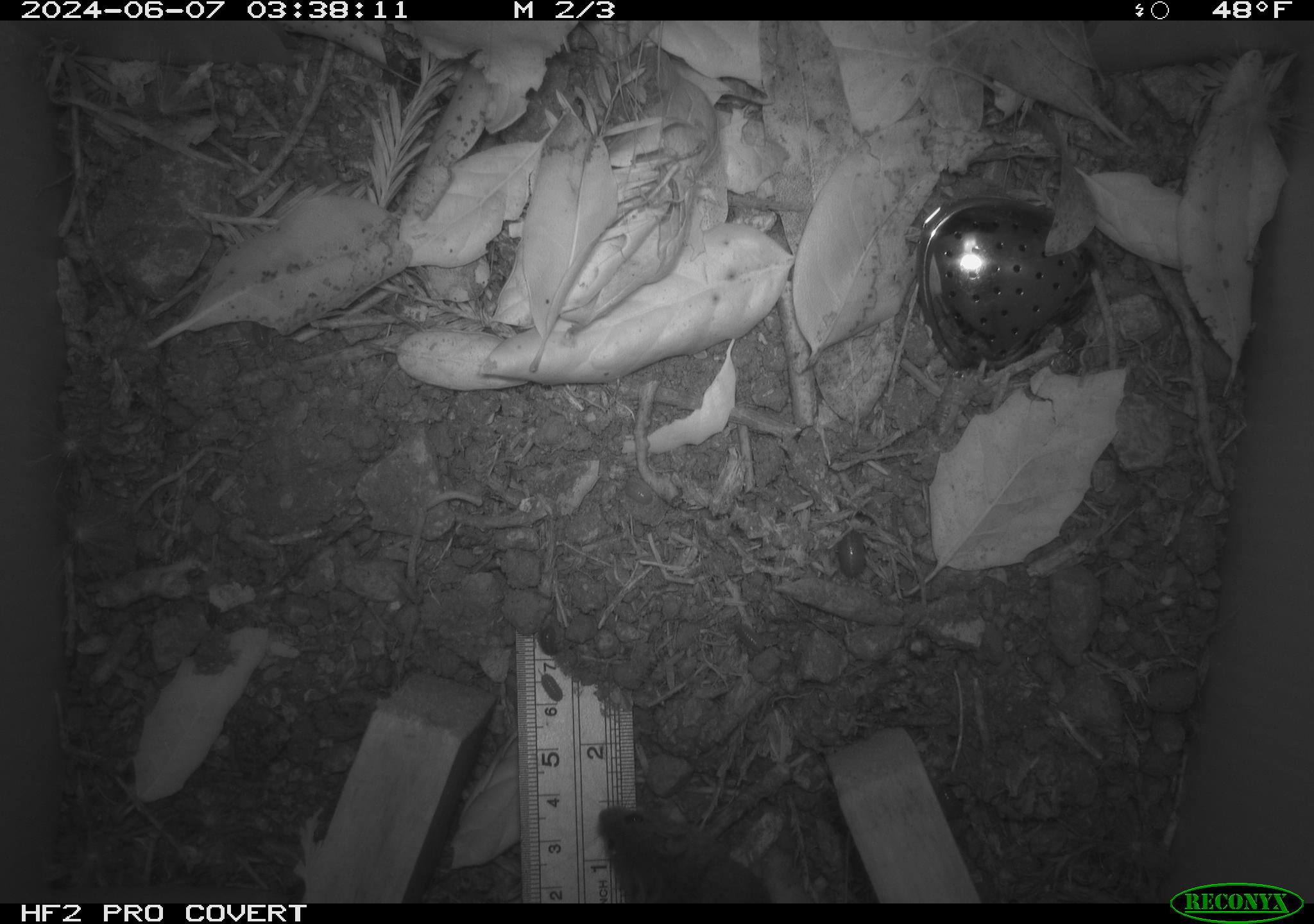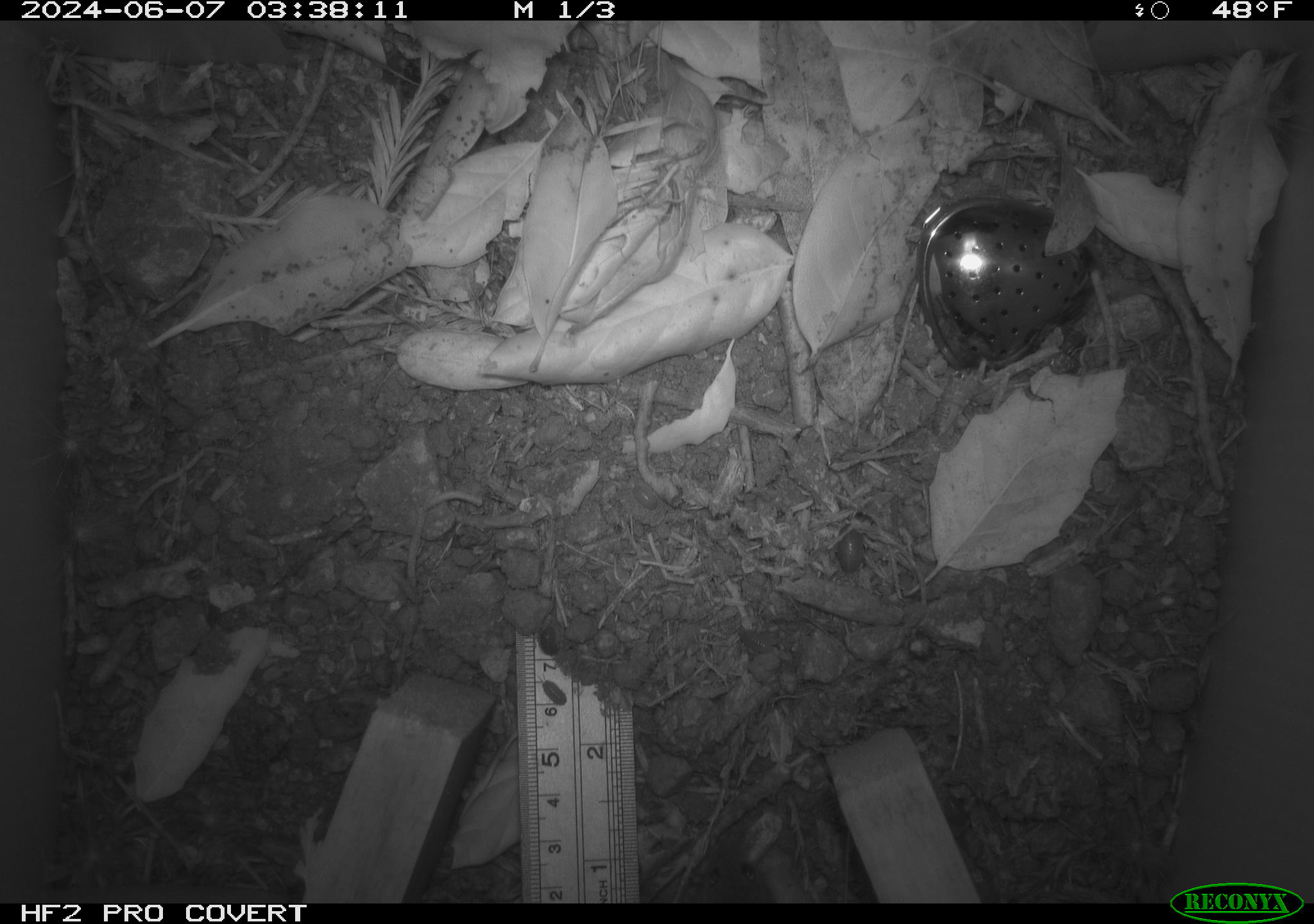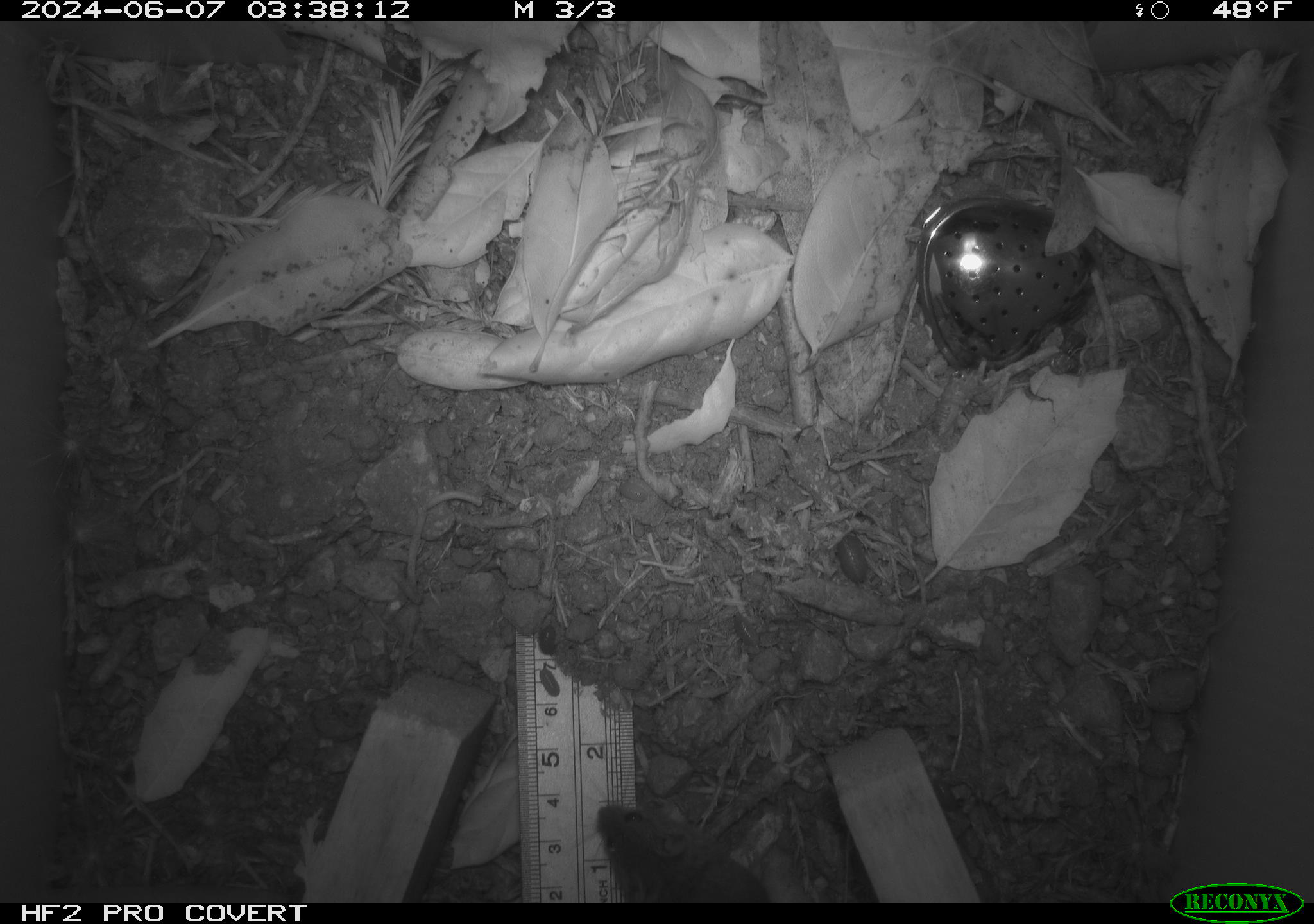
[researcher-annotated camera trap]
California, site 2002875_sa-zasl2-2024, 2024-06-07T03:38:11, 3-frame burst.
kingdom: Animalia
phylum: Chordata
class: Mammalia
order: Rodentia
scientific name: Rodentia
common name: rodent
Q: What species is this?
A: Rodent (Rodentia).